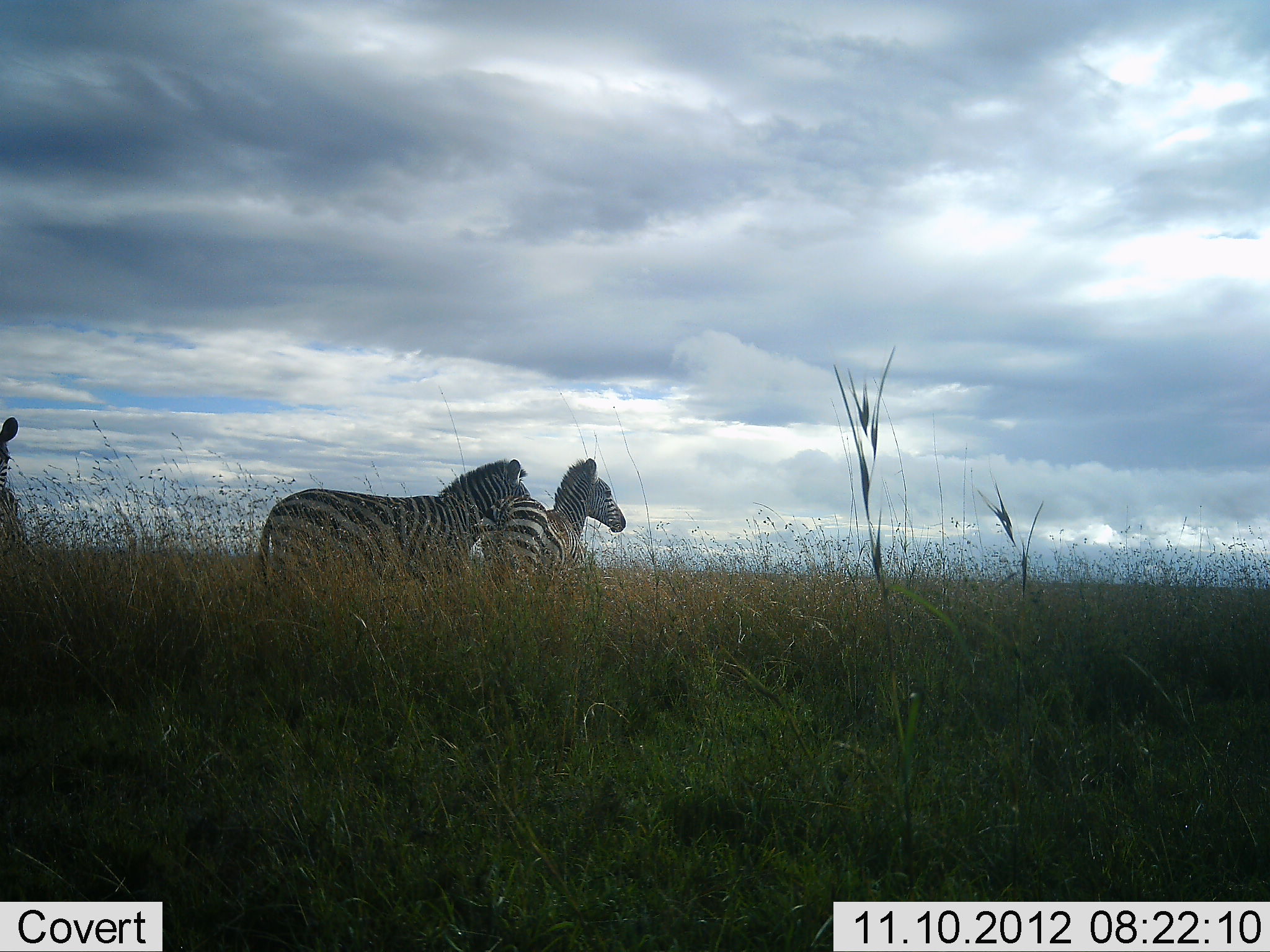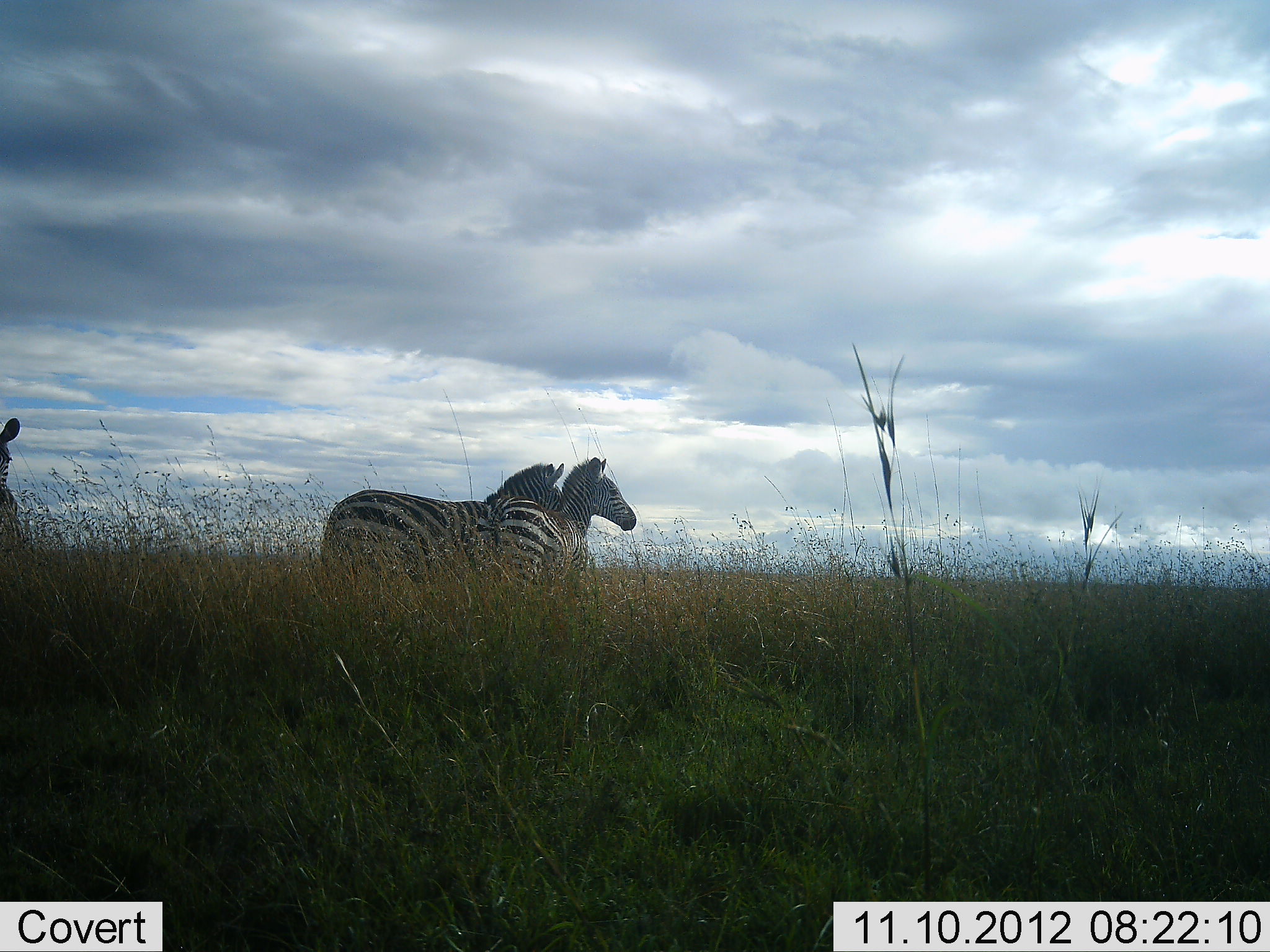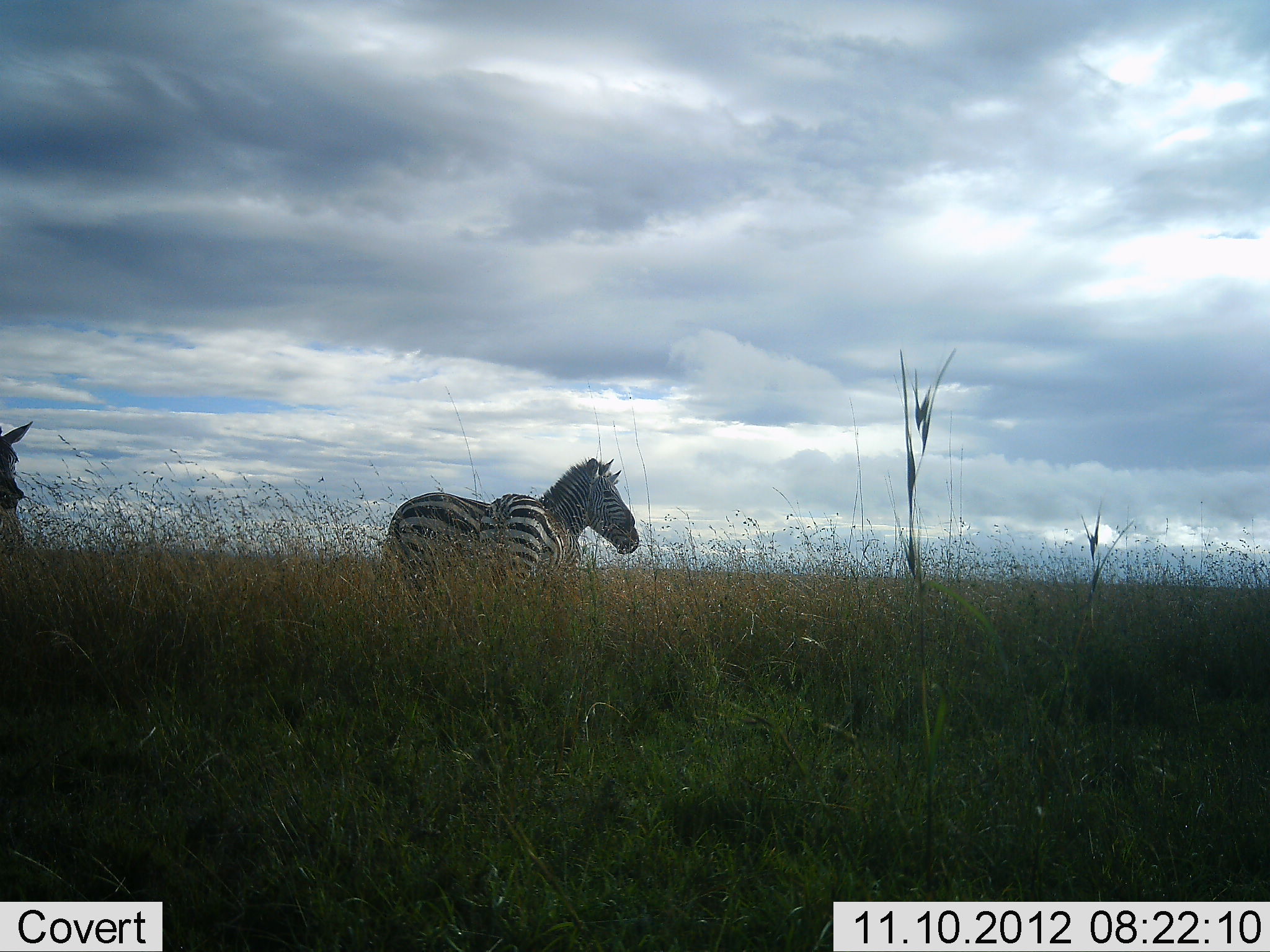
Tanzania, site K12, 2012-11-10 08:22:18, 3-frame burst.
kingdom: Animalia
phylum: Chordata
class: Mammalia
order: Perissodactyla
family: Equidae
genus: Equus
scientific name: Equus quagga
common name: plains zebra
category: zebra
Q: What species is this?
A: Zebra (plains zebra) (Equus quagga).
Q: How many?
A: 3.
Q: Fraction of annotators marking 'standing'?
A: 80%.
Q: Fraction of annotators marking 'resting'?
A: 0%.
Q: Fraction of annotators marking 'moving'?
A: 30%.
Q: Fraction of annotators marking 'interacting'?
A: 20%.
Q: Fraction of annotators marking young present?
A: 10%.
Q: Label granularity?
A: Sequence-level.